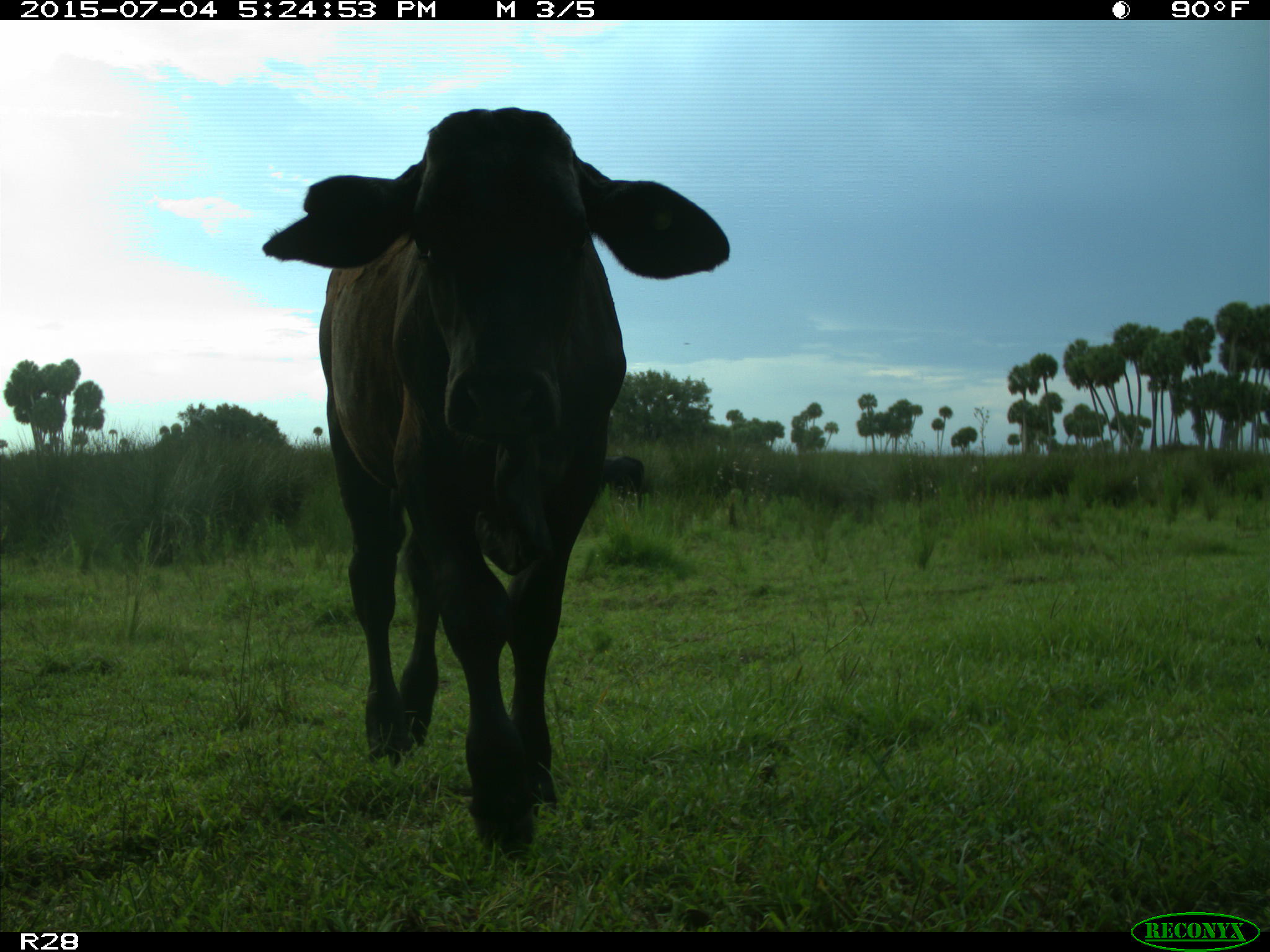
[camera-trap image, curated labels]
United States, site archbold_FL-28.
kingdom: Animalia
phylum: Chordata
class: Mammalia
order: Artiodactyla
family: Bovidae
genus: Bos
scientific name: Bos taurus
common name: domestic cow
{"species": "Bos taurus (domestic cow)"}